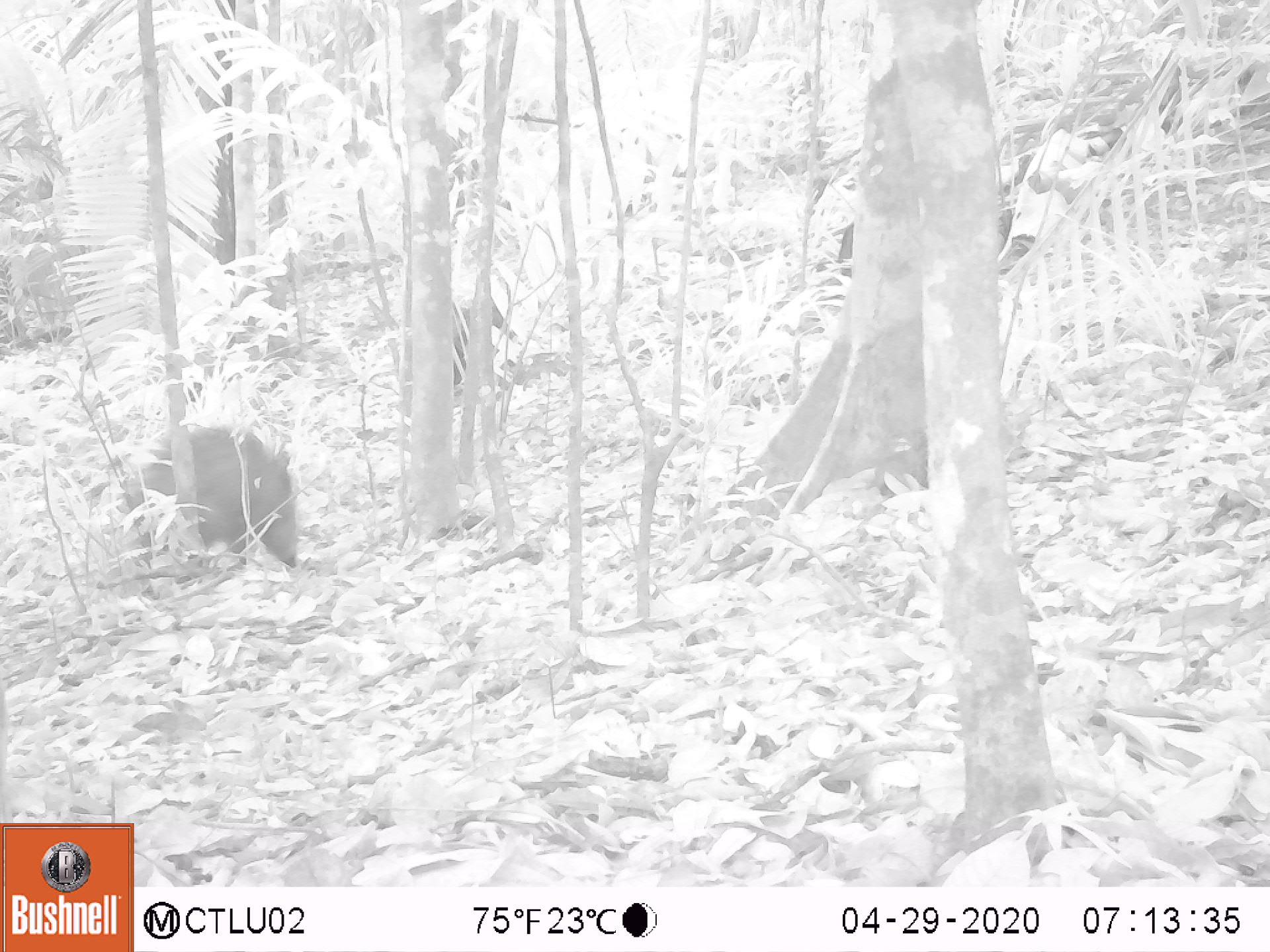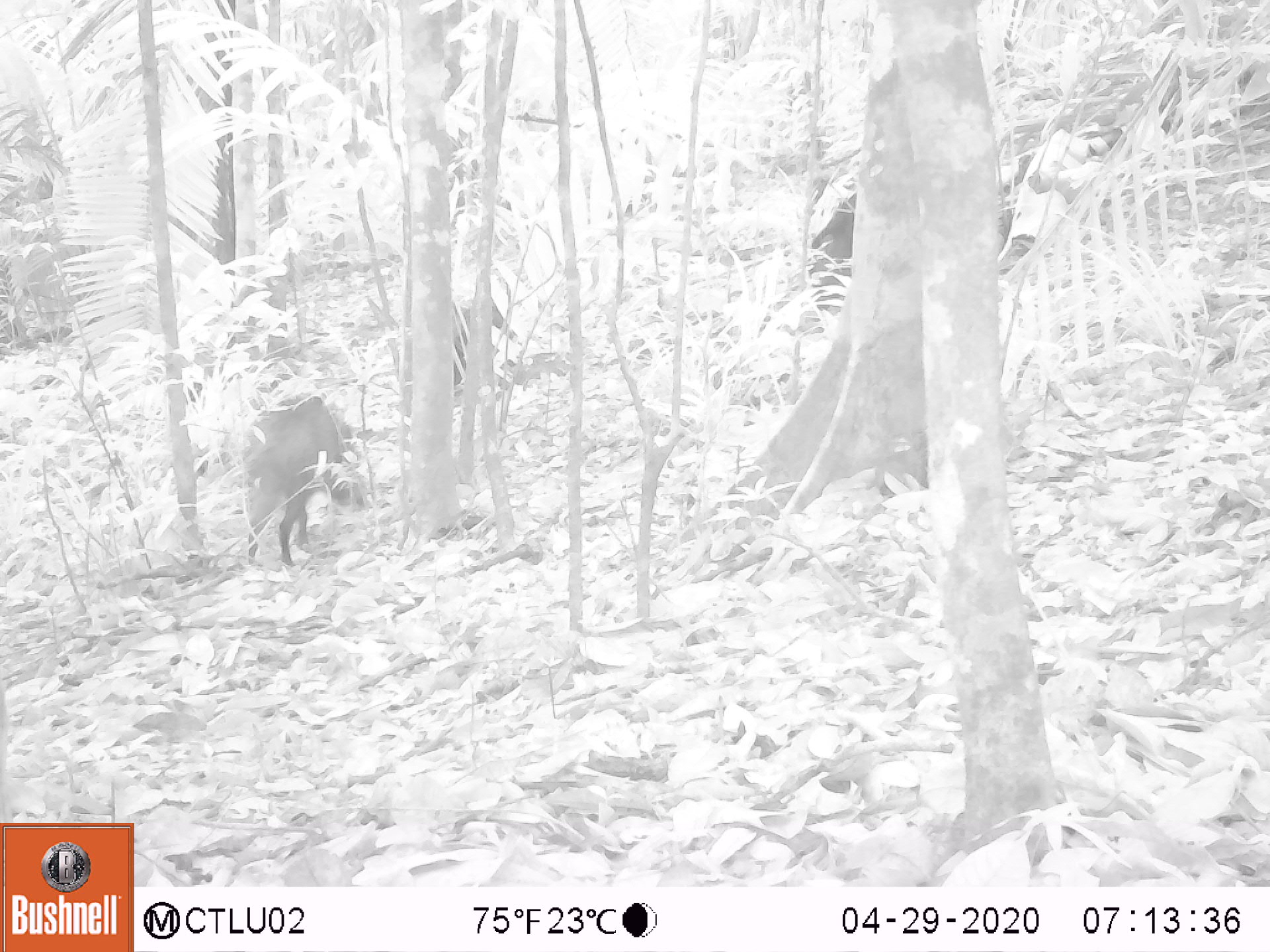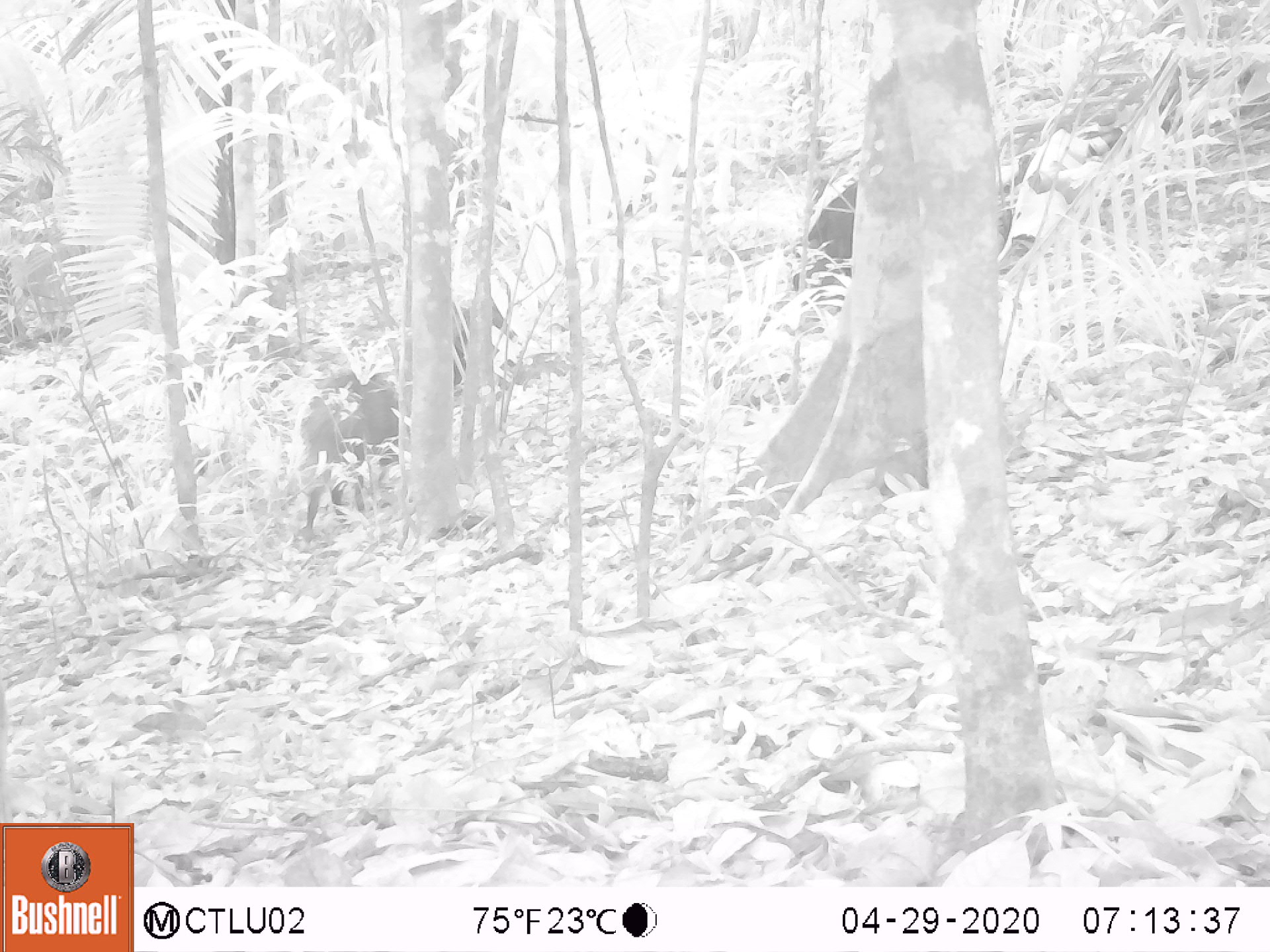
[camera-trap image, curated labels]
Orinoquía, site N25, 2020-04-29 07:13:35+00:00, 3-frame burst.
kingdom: Animalia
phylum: Chordata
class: Mammalia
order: Artiodactyla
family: Tayassuidae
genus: Pecari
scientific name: Pecari tajacu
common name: collared peccary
Collared peccary (Pecari tajacu).